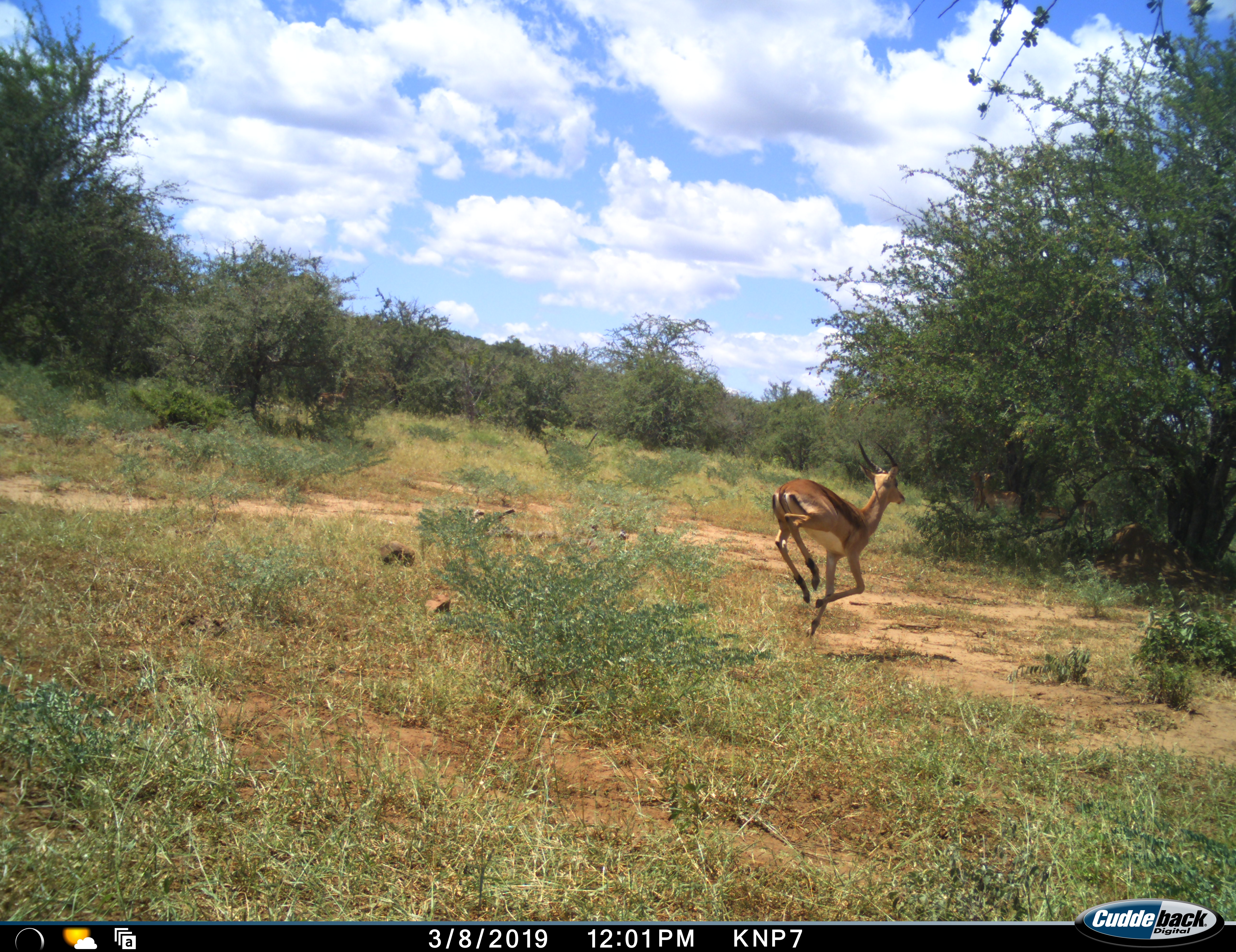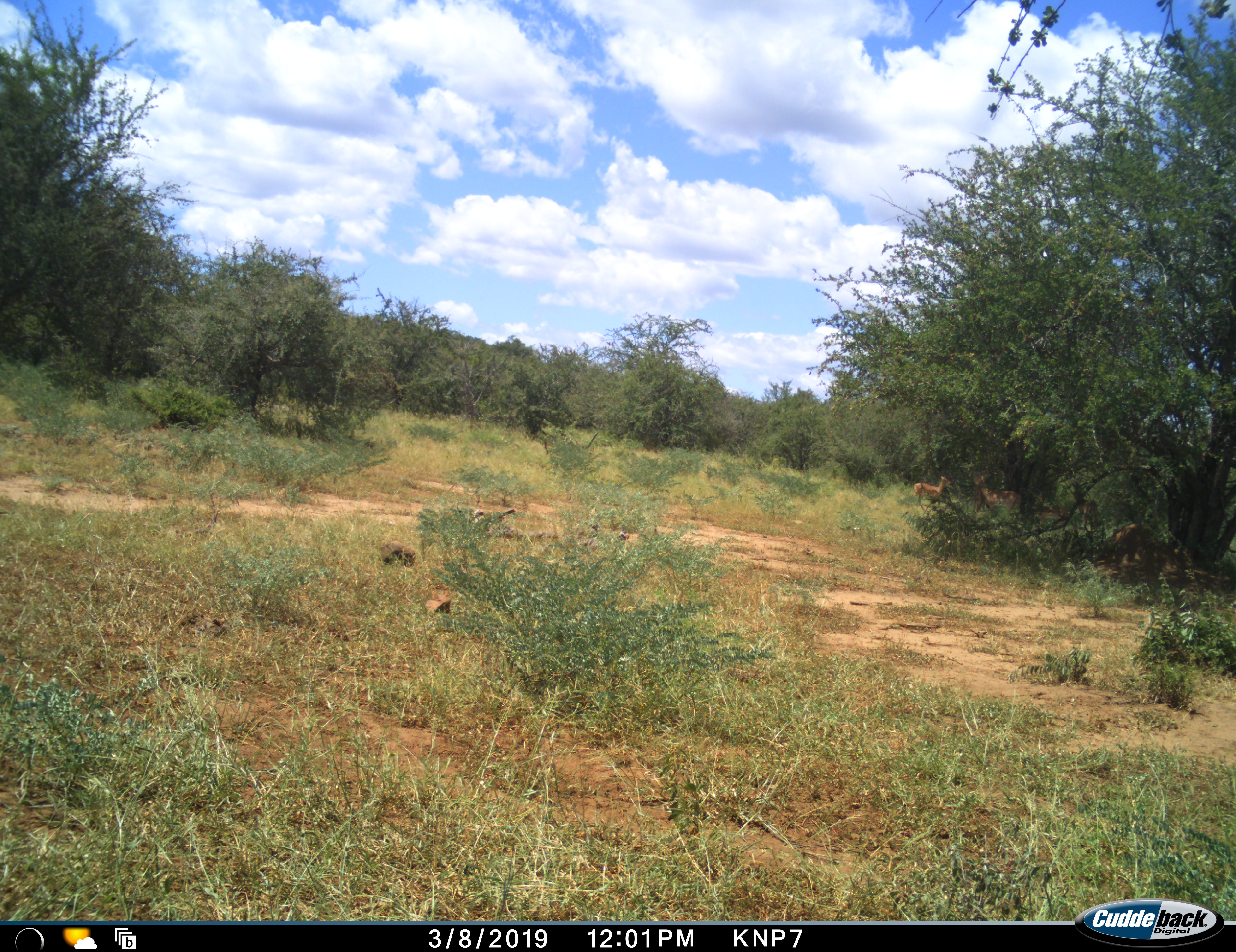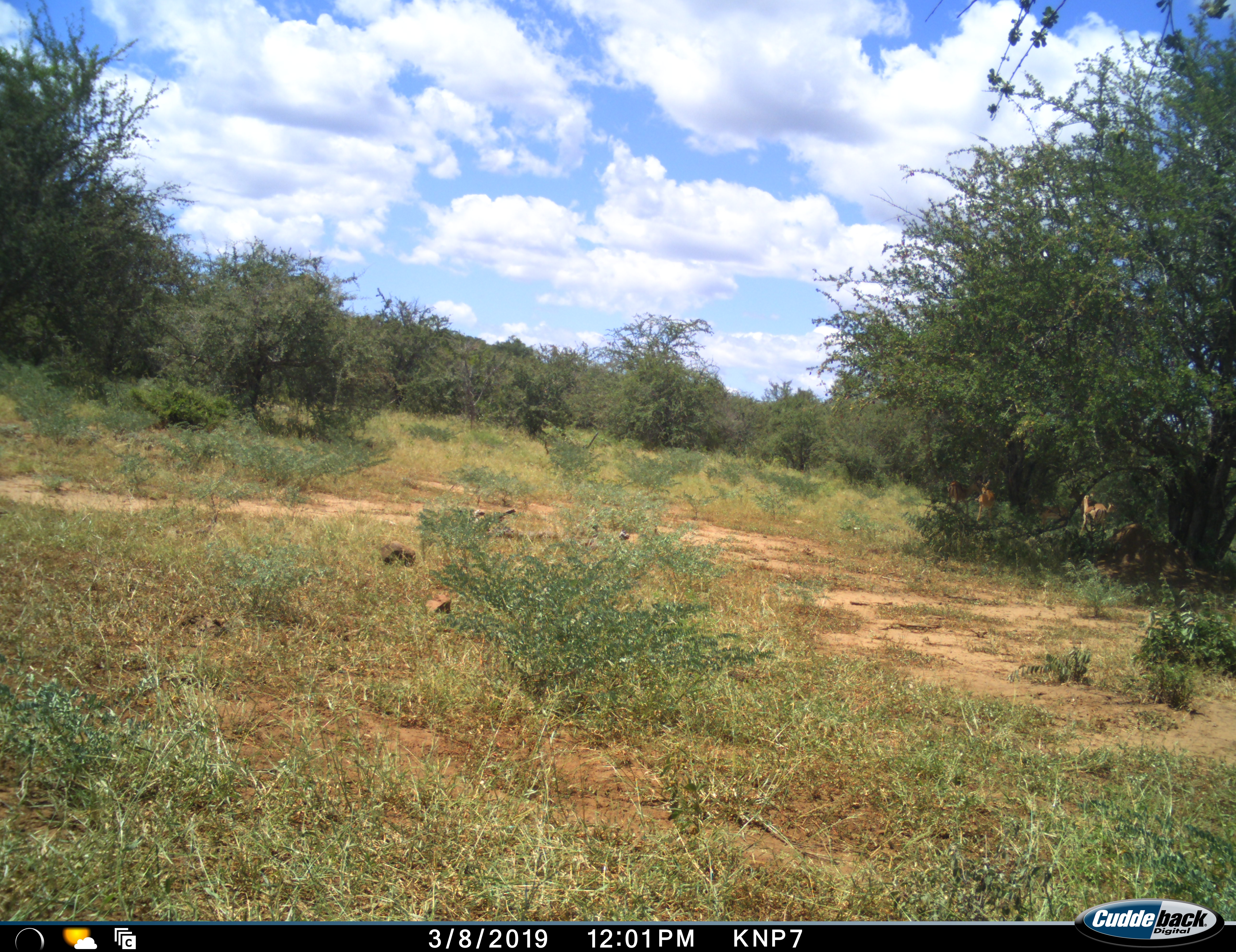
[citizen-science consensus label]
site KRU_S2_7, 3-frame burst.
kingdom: Animalia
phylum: Chordata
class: Mammalia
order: Artiodactyla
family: Bovidae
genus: Aepyceros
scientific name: Aepyceros melampus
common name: impala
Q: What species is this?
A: Impala (Aepyceros melampus).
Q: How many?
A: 1.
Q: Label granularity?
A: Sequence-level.